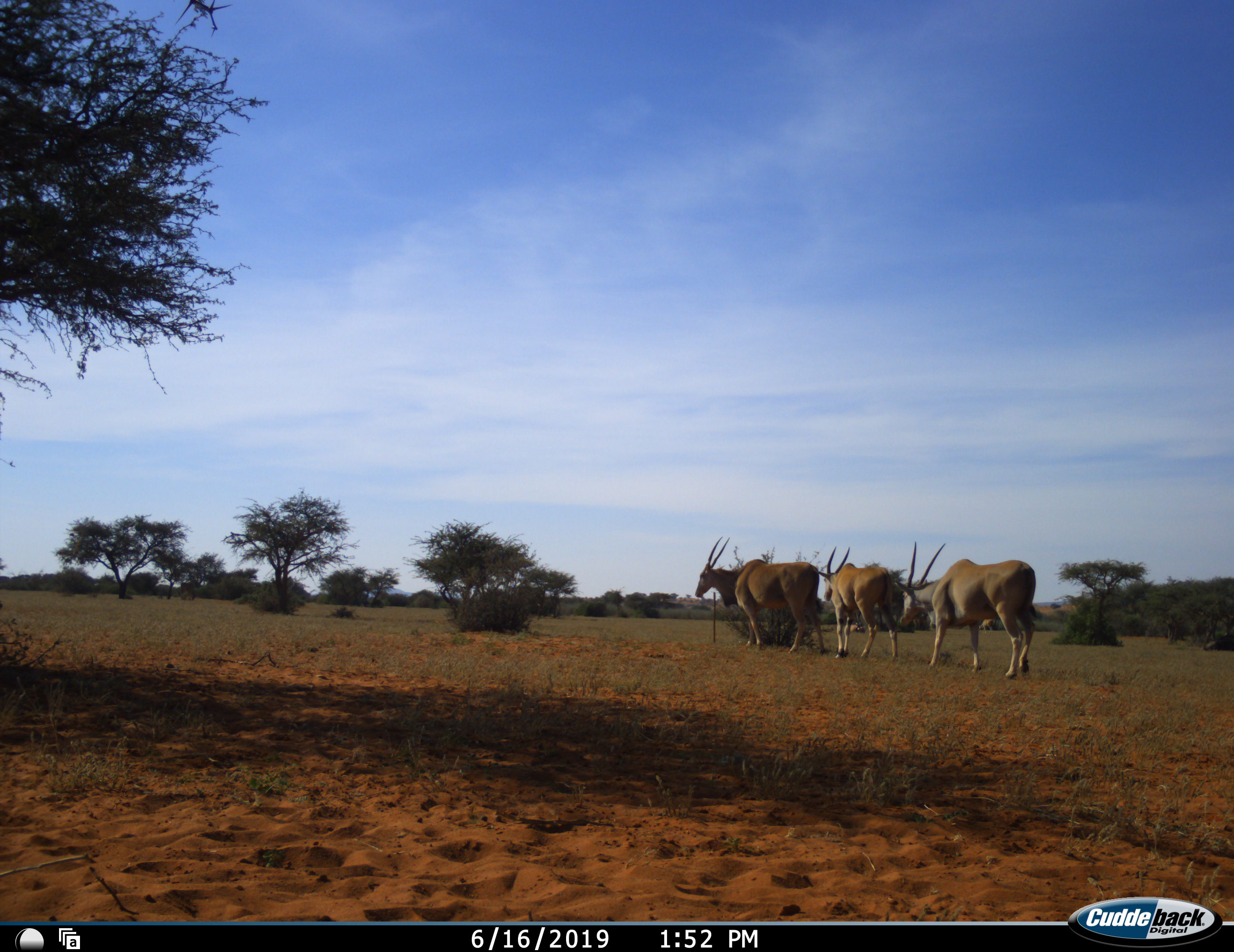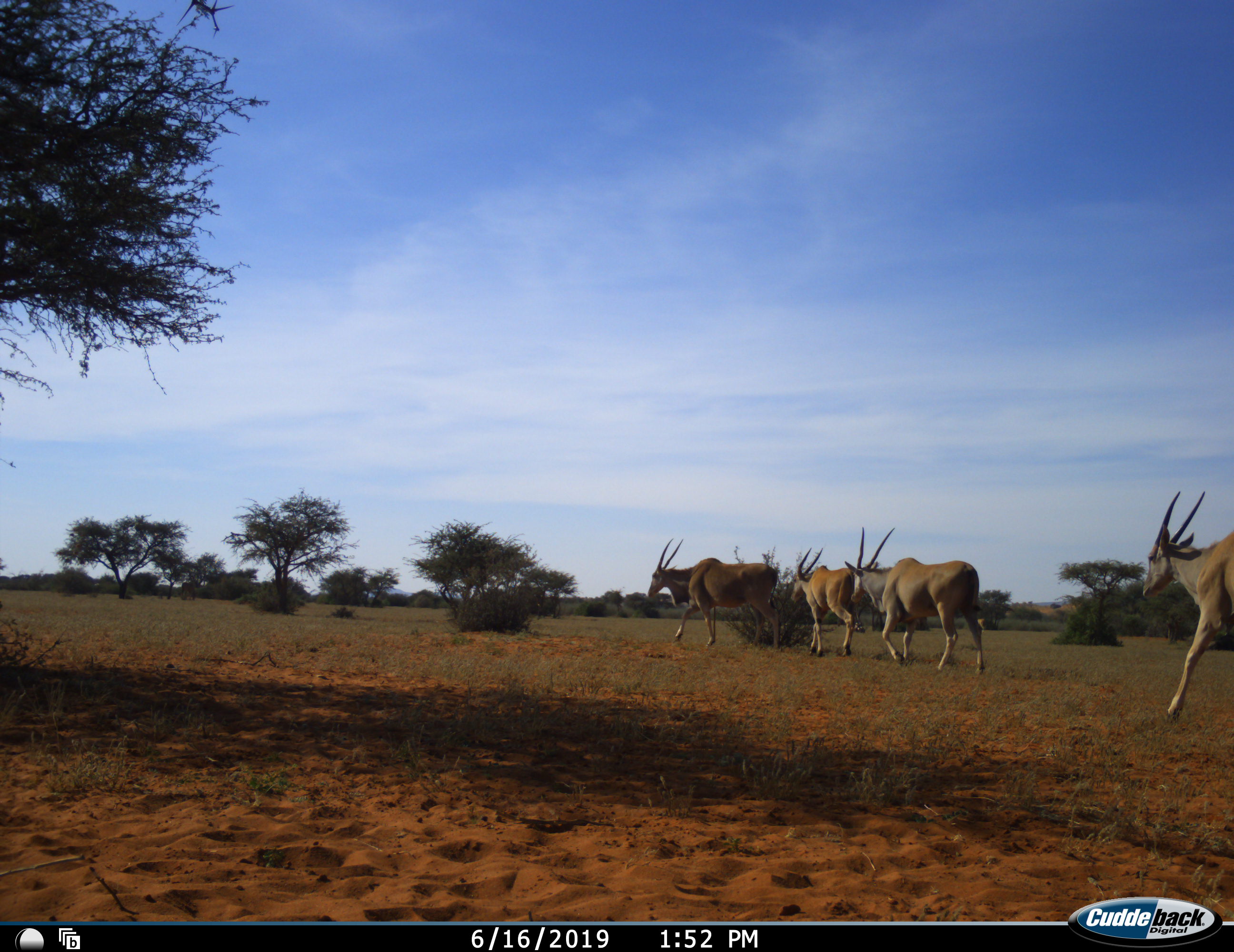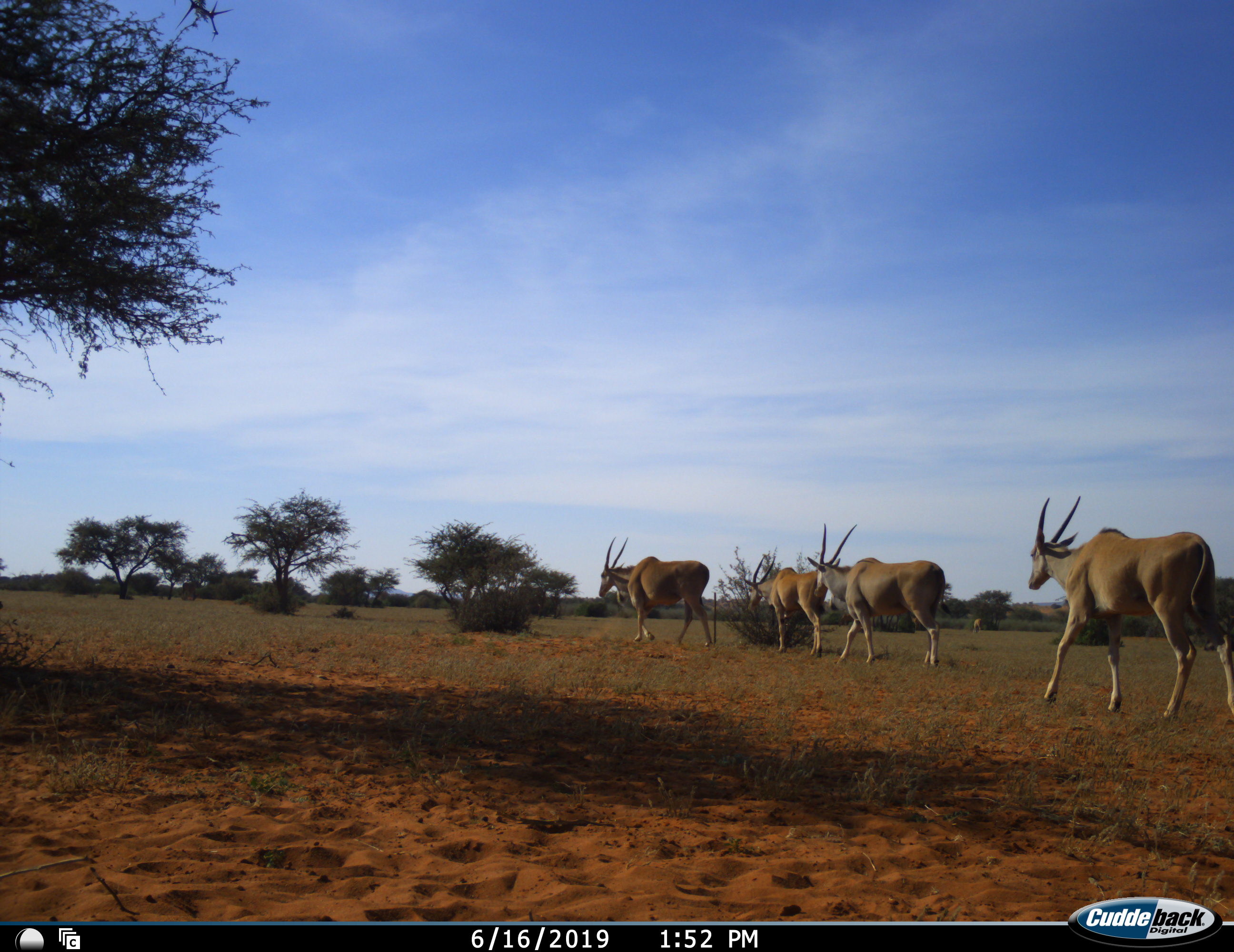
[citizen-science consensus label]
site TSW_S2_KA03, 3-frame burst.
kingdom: Animalia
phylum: Chordata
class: Mammalia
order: Artiodactyla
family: Bovidae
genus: Tragelaphus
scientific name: Tragelaphus oryx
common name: eland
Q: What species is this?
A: Eland (Tragelaphus oryx).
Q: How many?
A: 4.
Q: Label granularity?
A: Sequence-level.